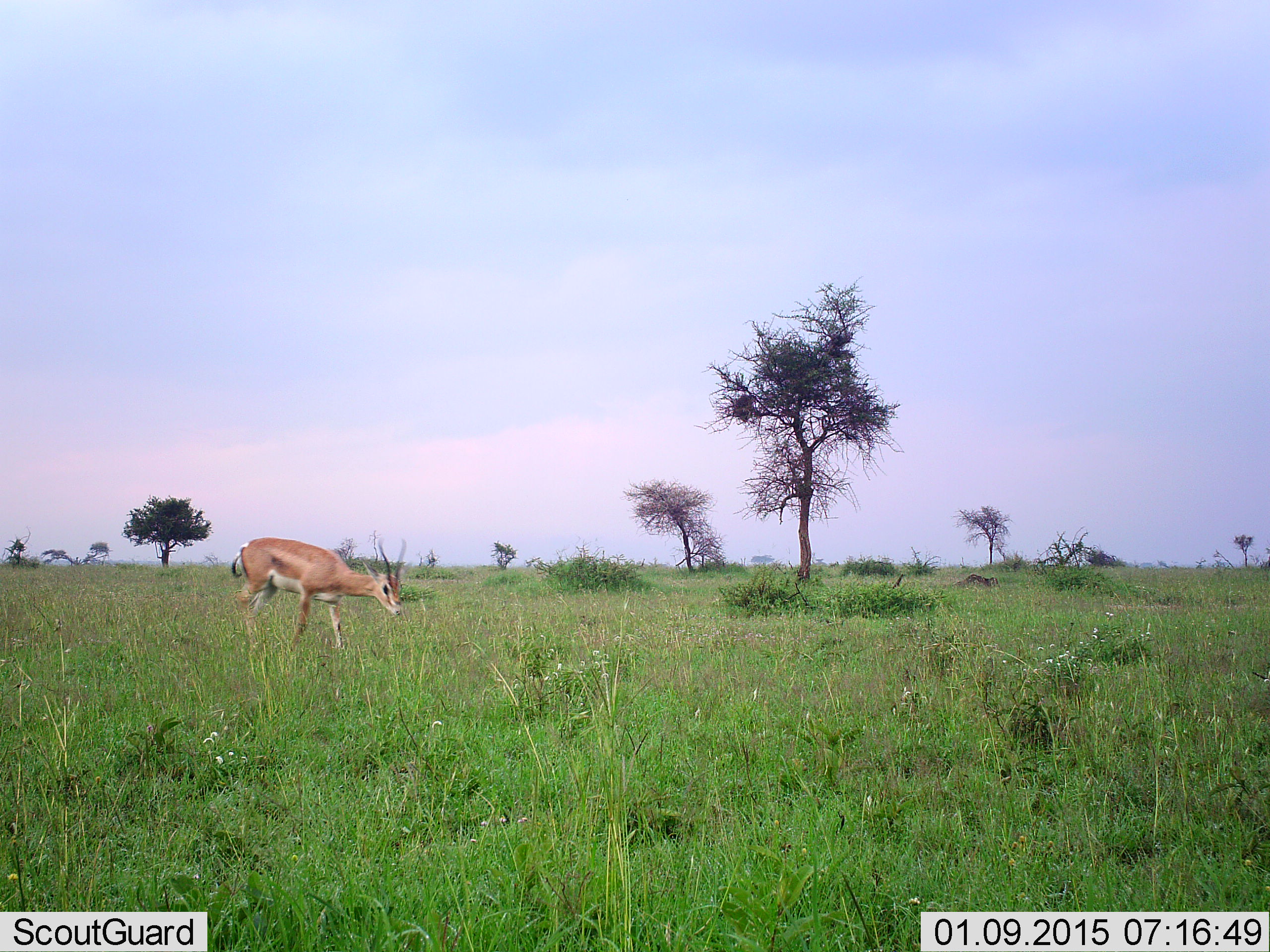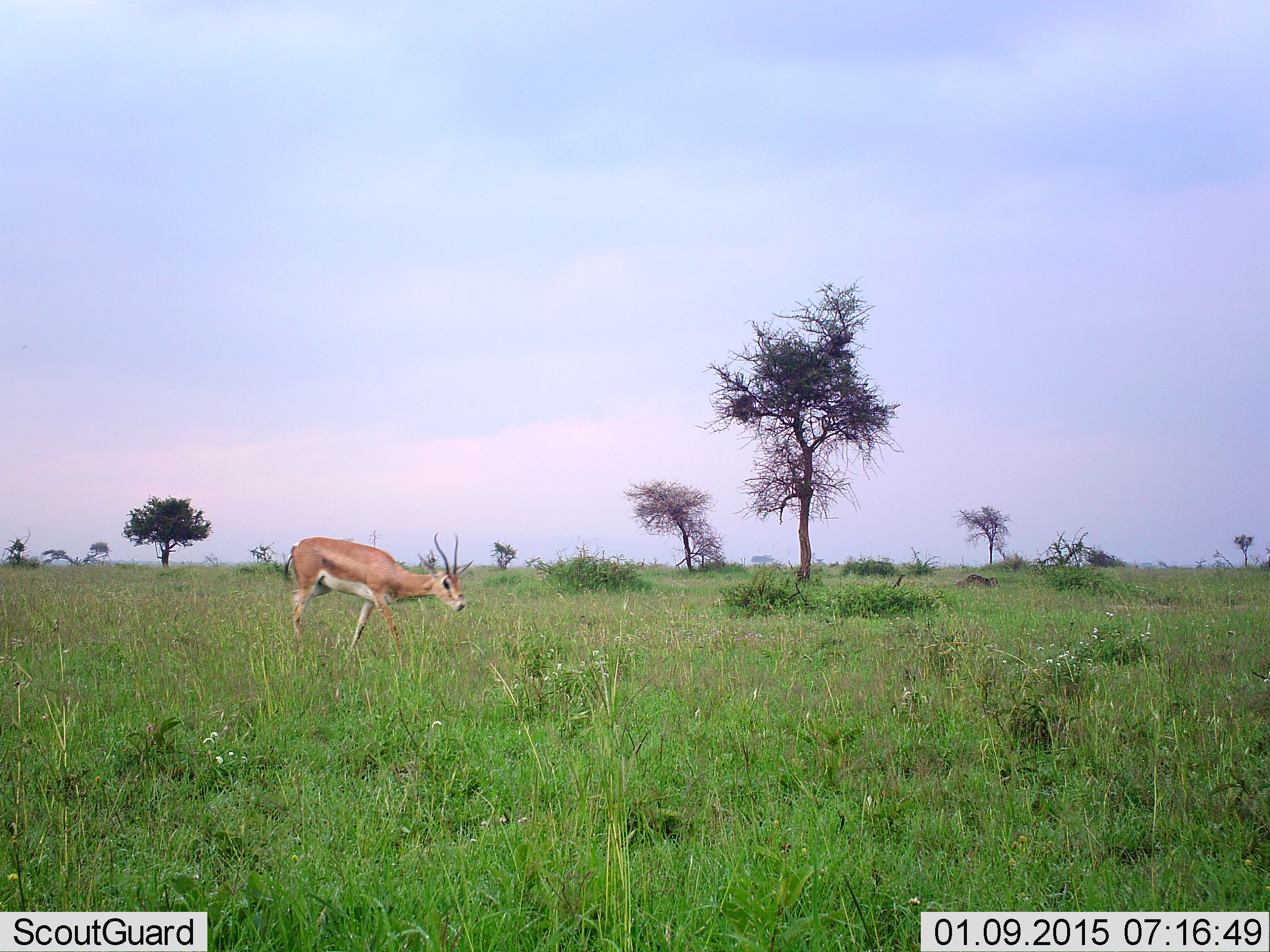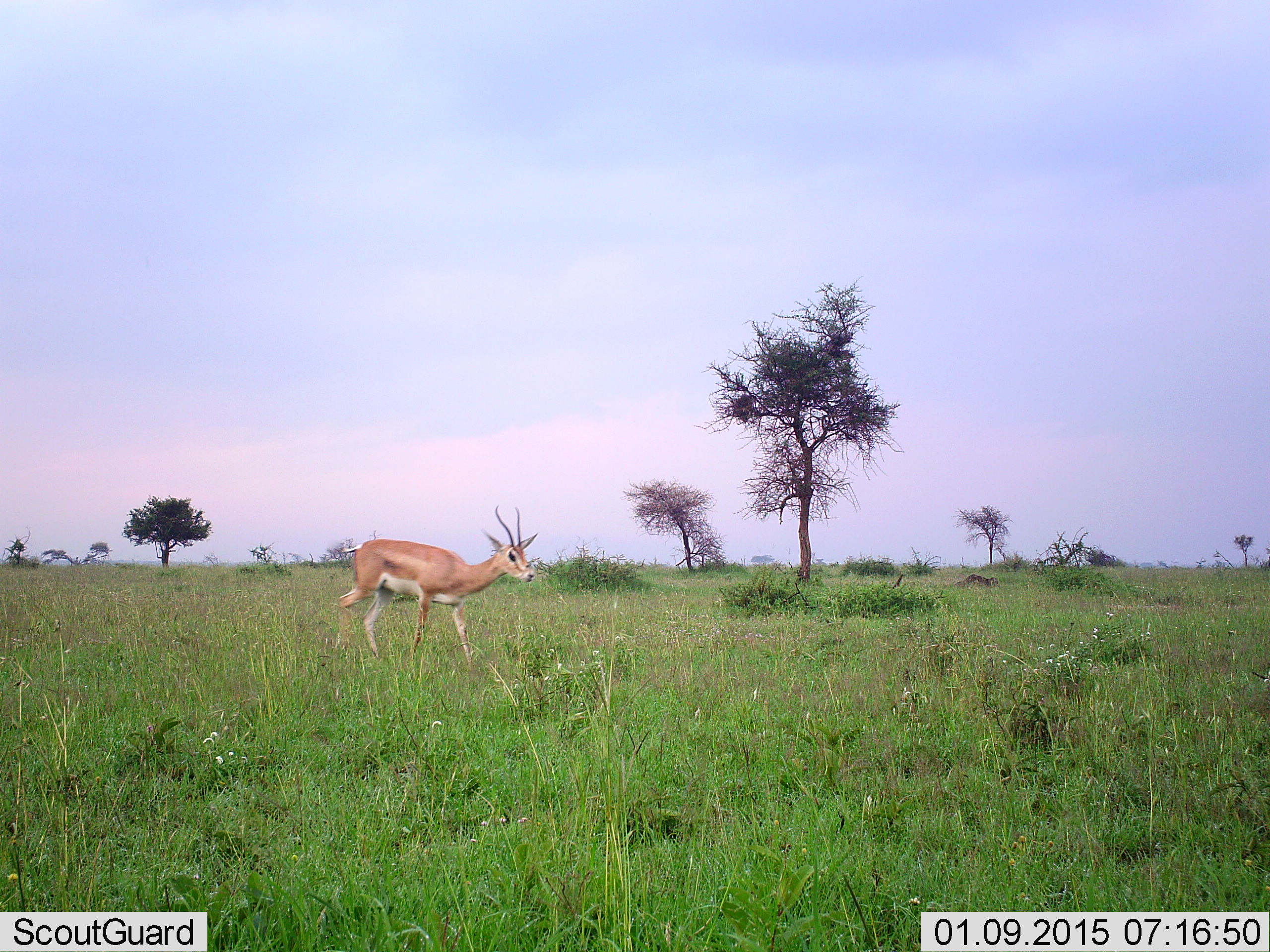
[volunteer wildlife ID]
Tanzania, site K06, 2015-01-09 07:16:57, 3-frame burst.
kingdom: Animalia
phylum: Chordata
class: Mammalia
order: Artiodactyla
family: Bovidae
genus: Nanger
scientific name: Nanger granti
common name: grant's gazelle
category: gazellegrants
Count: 1.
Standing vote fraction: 0%.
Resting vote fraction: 0%.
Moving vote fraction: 100%.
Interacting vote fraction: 0%.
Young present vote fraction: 0%.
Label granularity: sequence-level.